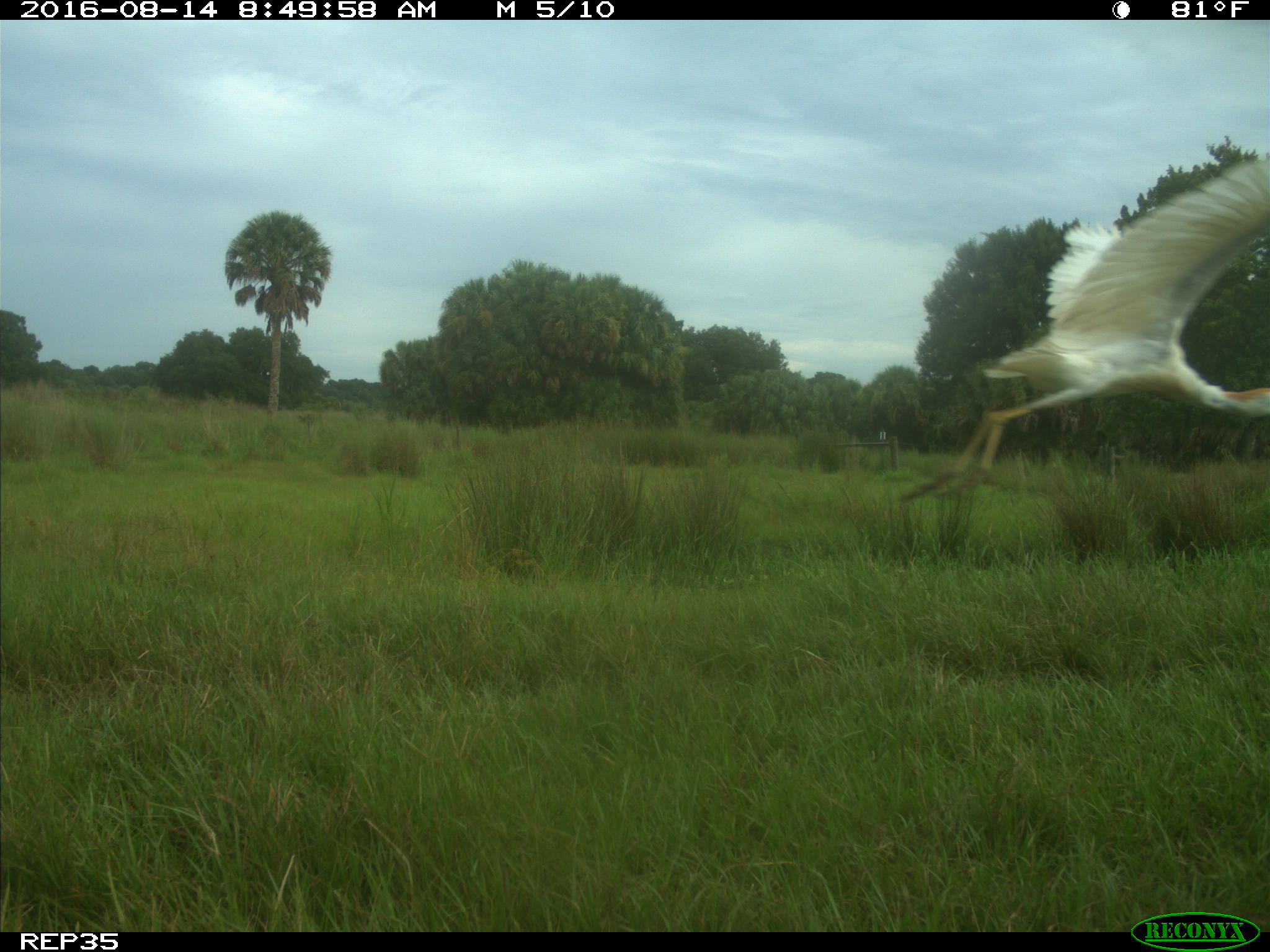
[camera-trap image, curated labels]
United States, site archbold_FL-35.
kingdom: Animalia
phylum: Chordata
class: Mammalia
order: Artiodactyla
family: Bovidae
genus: Bos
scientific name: Bos taurus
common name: domestic cow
Bos taurus (domestic cow).